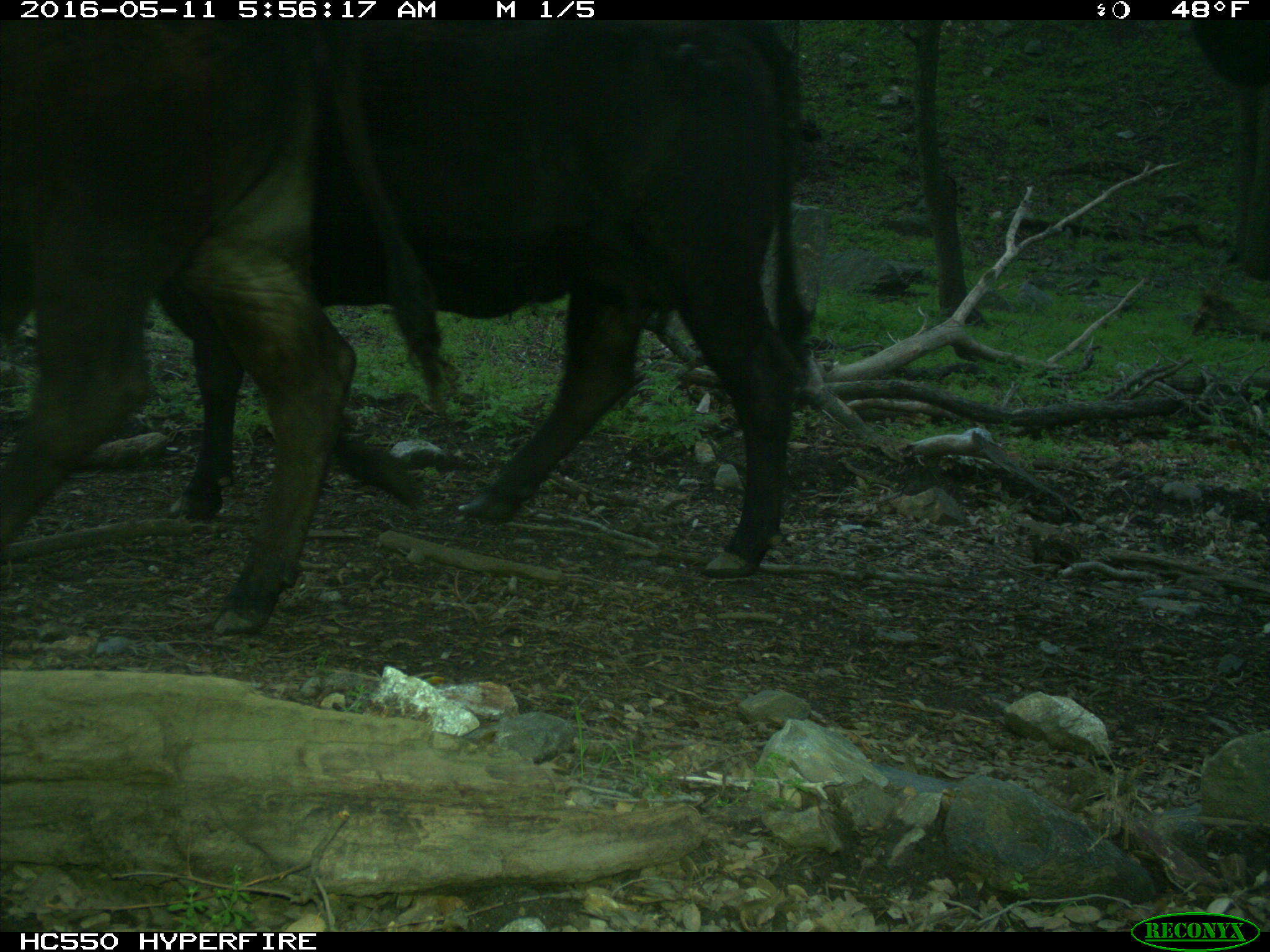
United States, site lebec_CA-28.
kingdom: Animalia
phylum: Chordata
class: Mammalia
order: Artiodactyla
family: Bovidae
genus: Bos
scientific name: Bos taurus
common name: domestic cow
Bos taurus (domestic cow).